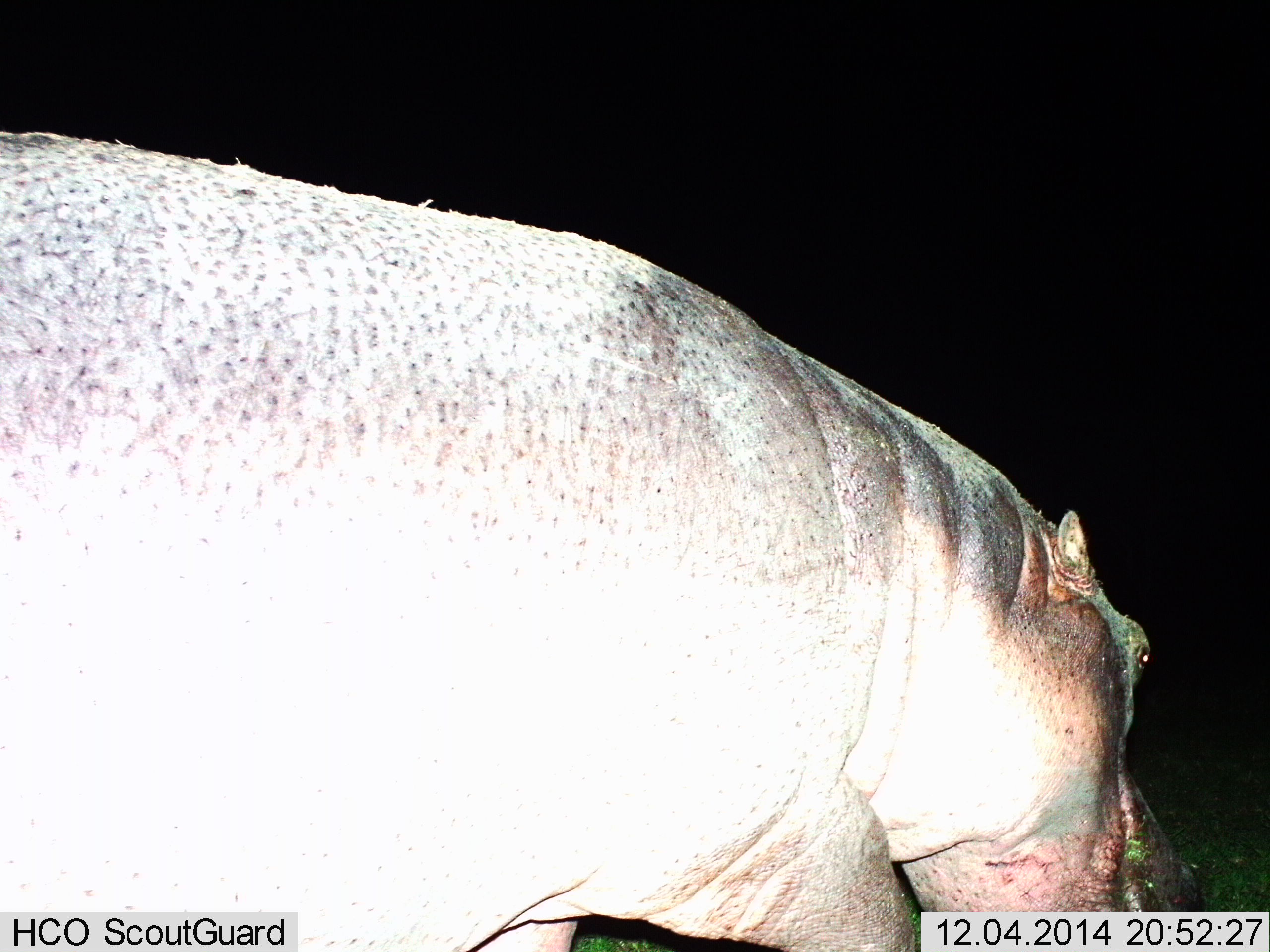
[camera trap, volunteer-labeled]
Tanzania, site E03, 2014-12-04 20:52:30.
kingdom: Animalia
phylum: Chordata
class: Mammalia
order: Artiodactyla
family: Hippopotamidae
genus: Hippopotamus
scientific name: Hippopotamus amphibius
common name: hippopotamus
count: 1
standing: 50%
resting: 0%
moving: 50%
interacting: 0%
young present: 0%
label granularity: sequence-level